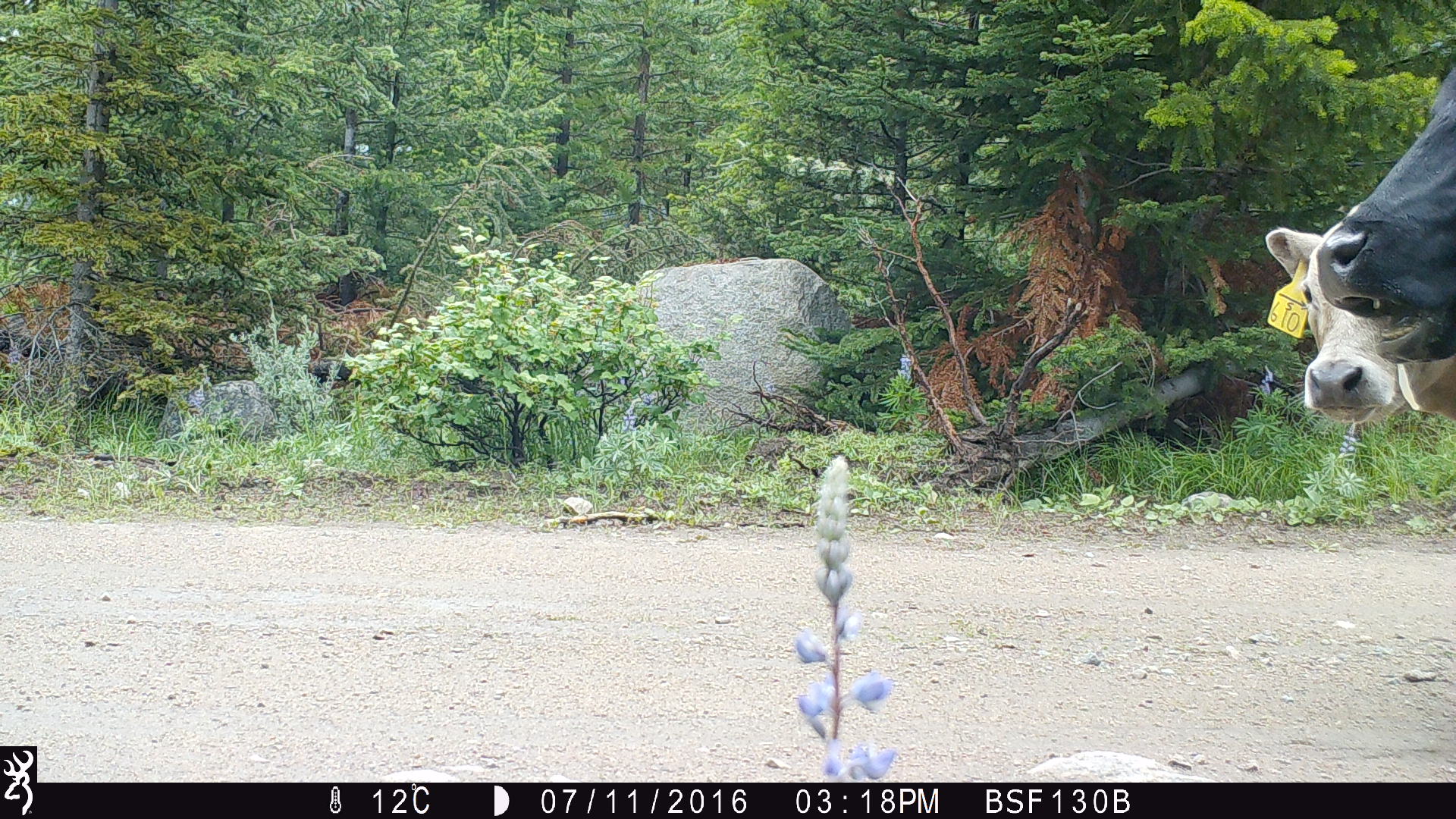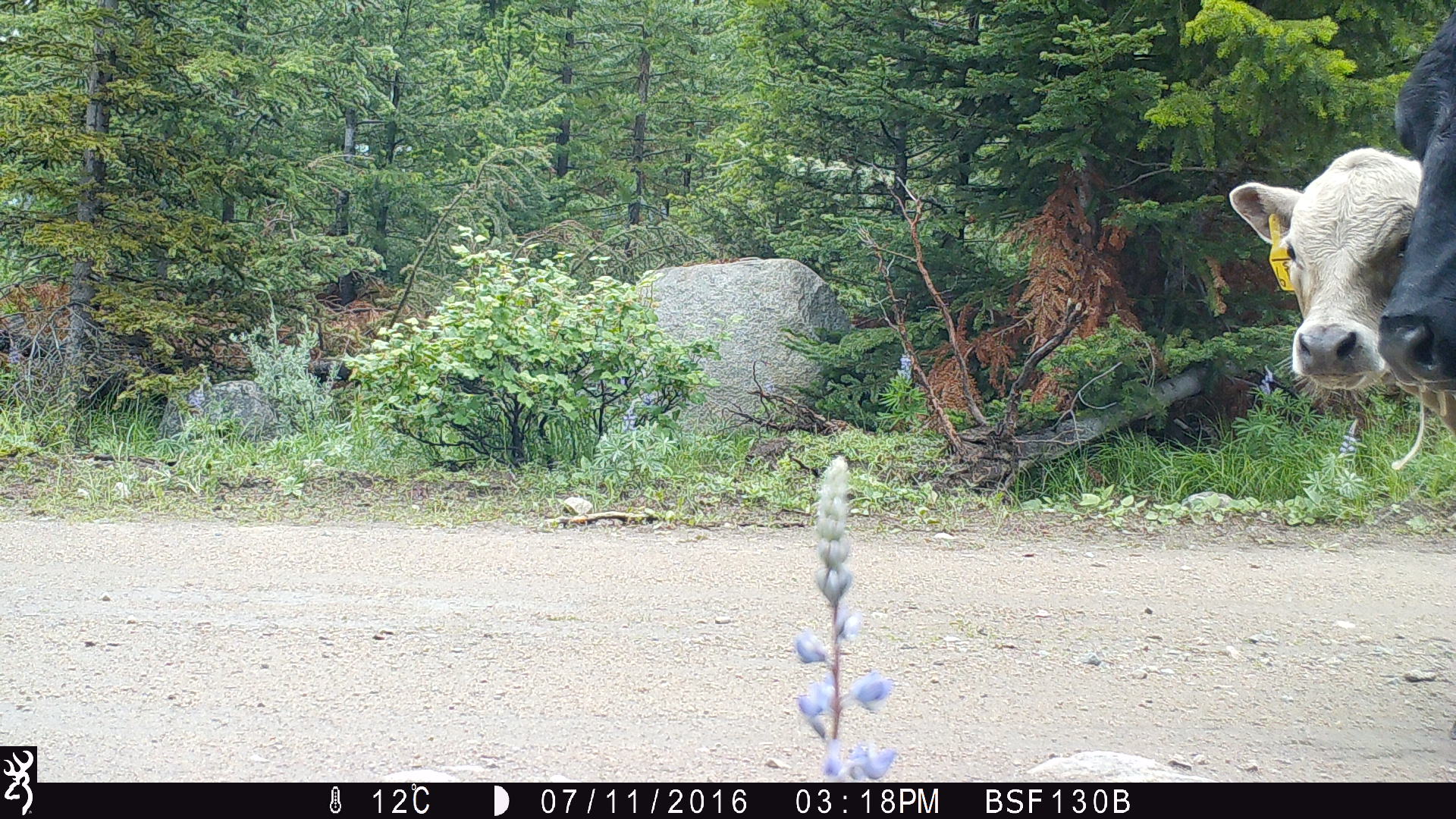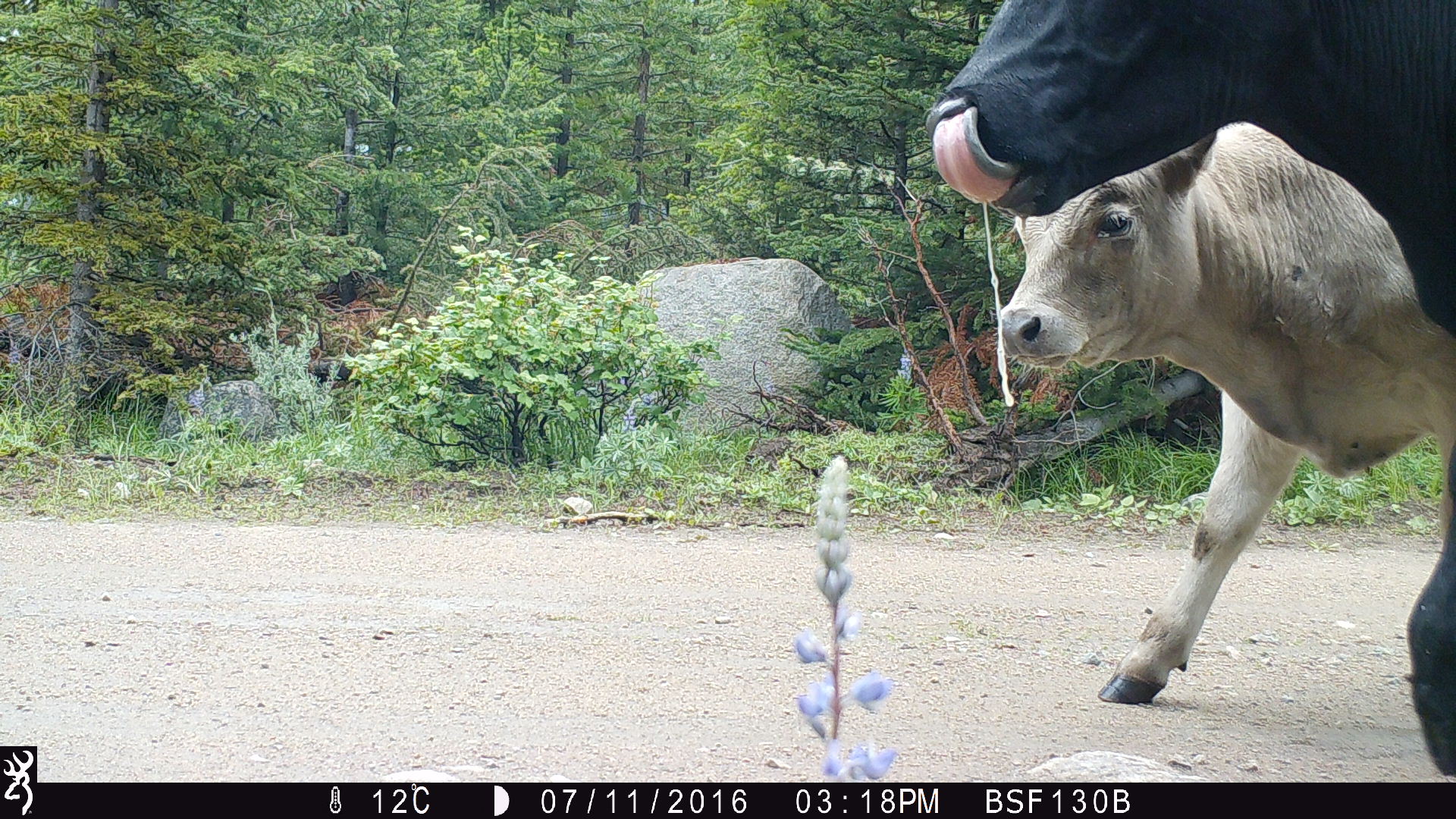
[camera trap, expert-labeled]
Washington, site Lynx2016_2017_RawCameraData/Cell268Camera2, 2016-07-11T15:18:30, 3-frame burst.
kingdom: Animalia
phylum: Chordata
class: Mammalia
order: Artiodactyla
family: Bovidae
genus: Bos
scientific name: Bos taurus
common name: domestic cattle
Domestic cattle (Bos taurus). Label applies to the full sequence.